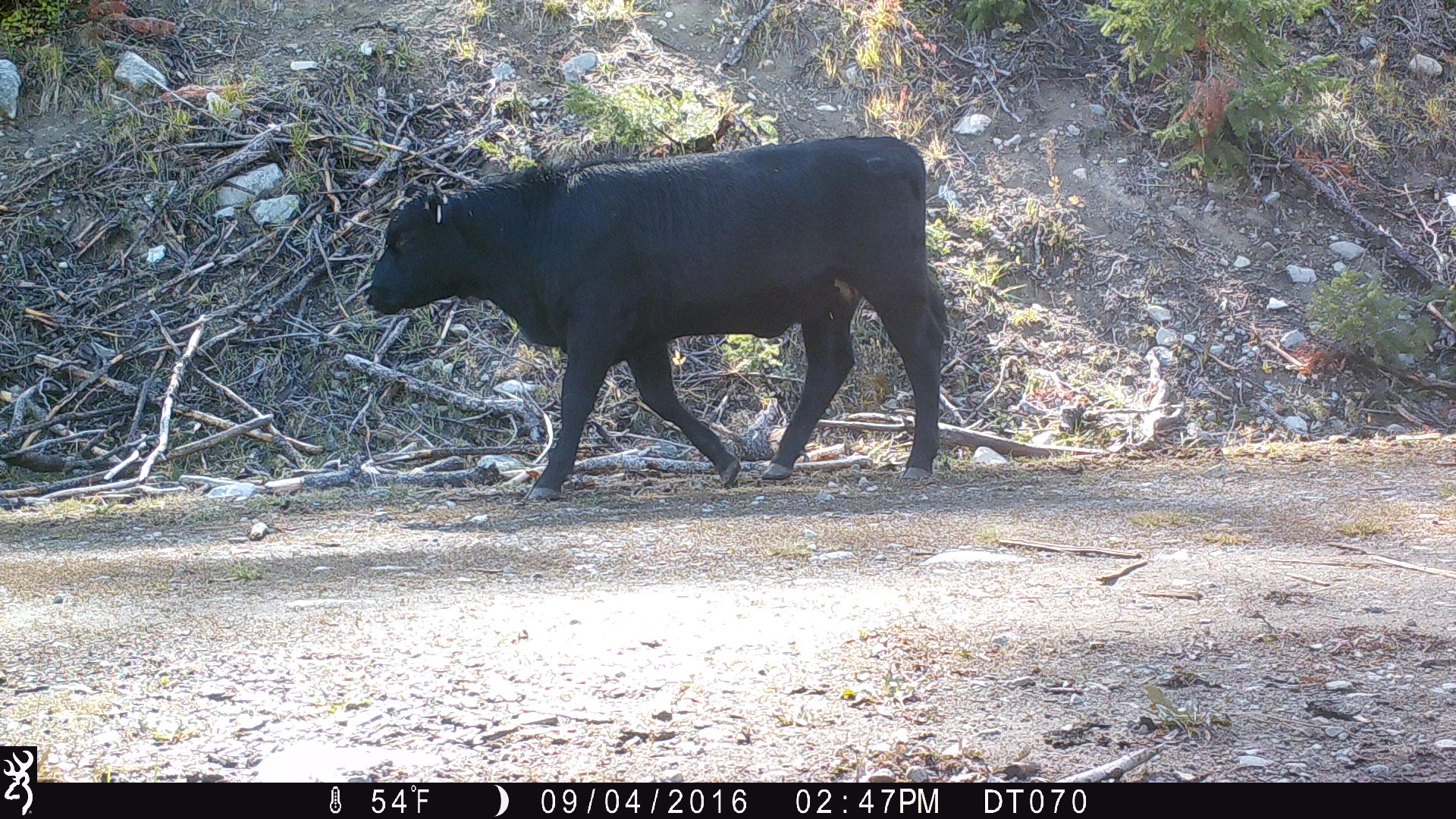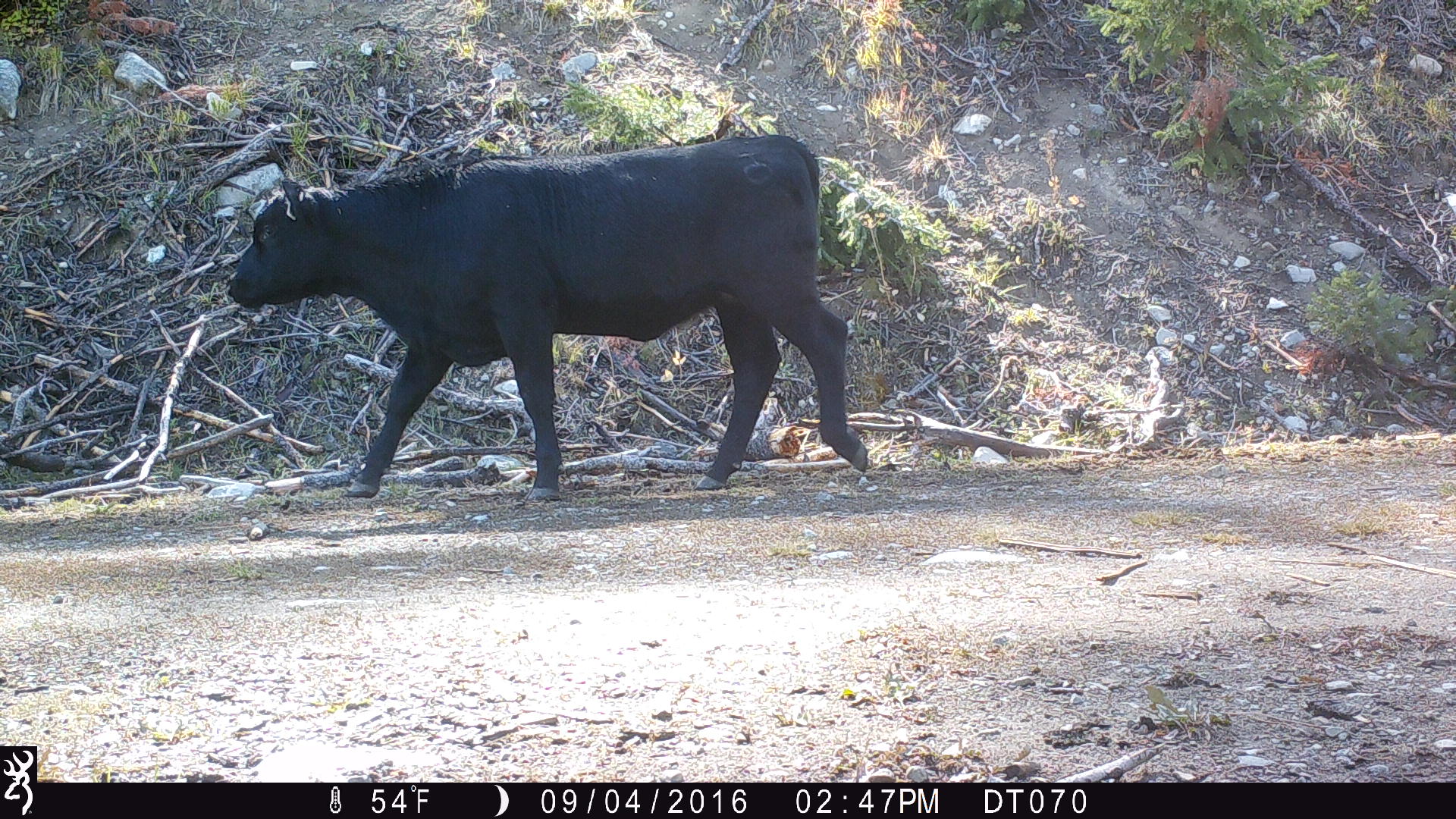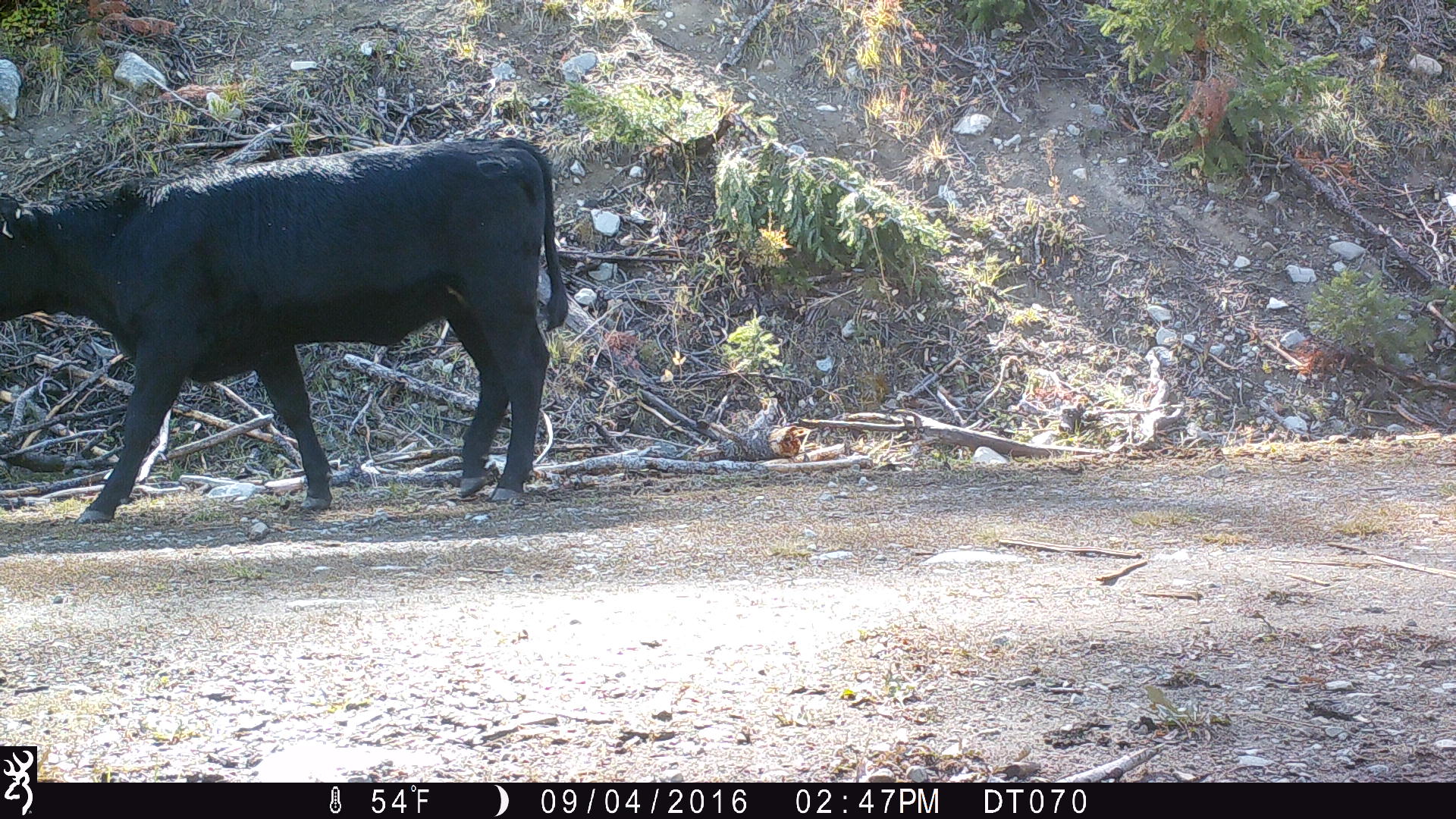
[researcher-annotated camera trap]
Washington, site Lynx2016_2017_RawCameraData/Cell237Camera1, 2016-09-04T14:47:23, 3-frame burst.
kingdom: Animalia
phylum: Chordata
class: Mammalia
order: Artiodactyla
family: Bovidae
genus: Bos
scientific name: Bos taurus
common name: domestic cattle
Domestic cattle (Bos taurus). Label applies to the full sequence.